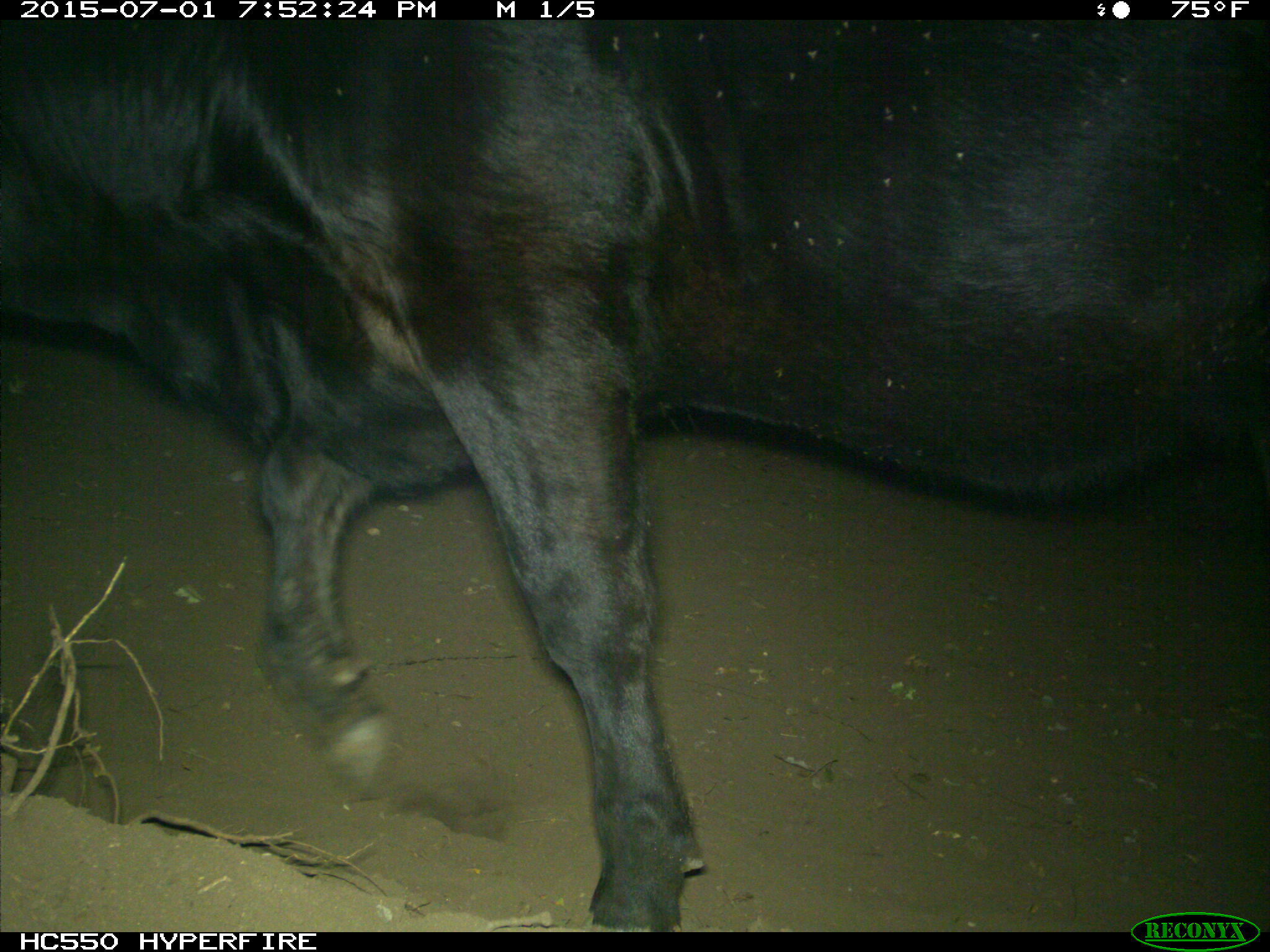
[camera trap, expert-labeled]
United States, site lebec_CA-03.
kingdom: Animalia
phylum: Chordata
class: Mammalia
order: Artiodactyla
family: Bovidae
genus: Bos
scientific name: Bos taurus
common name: domestic cow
Bos taurus (domestic cow).